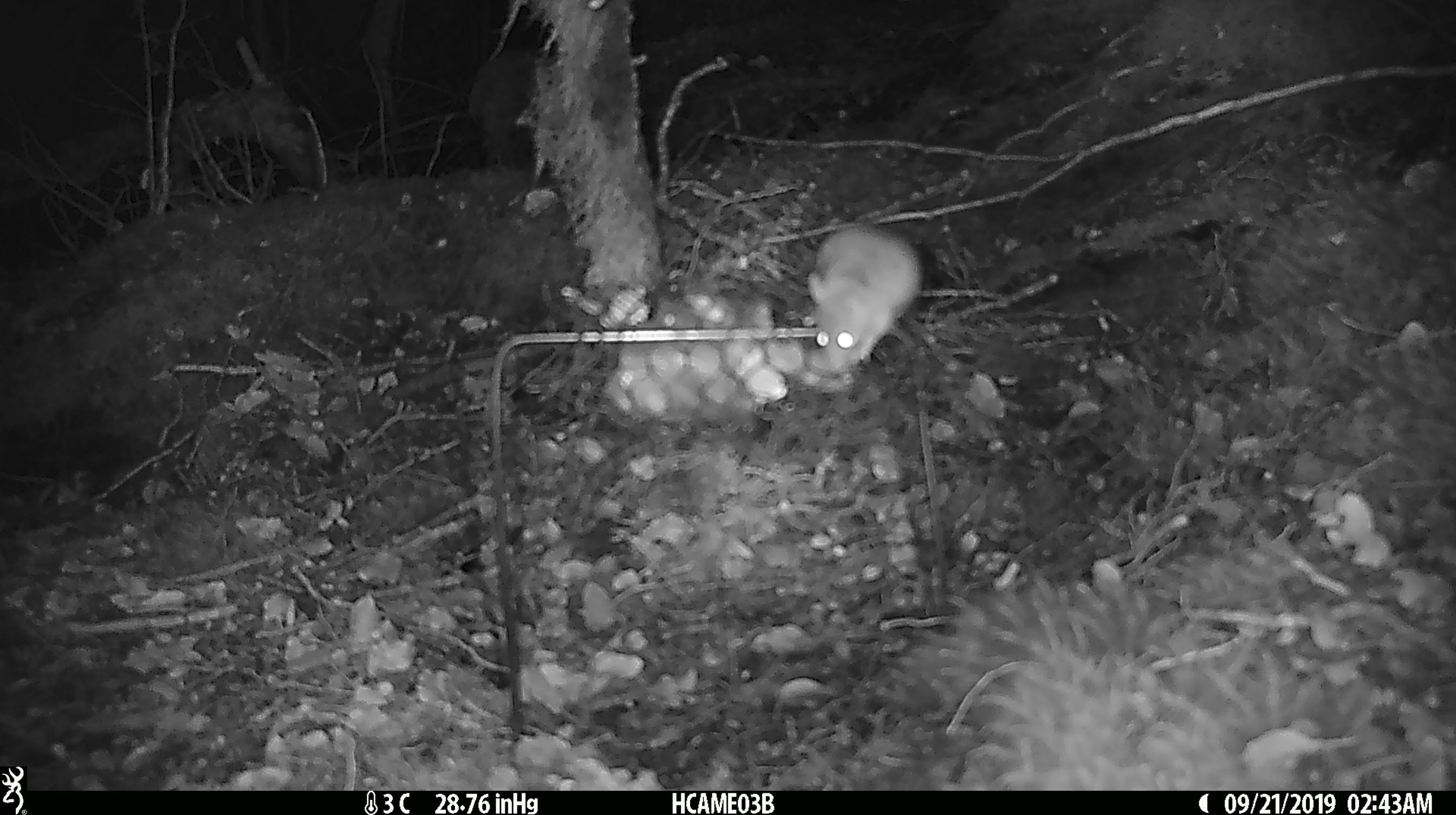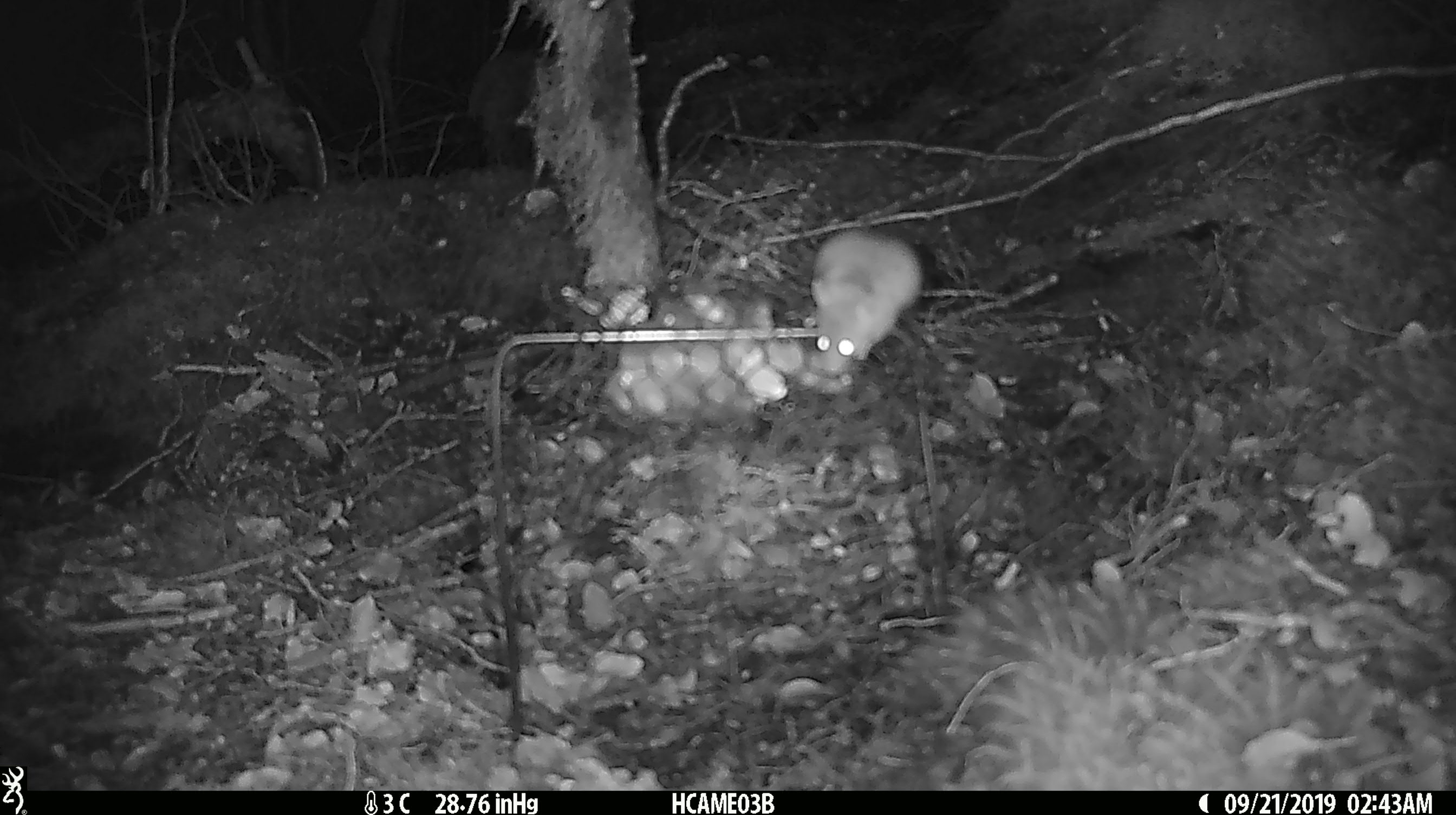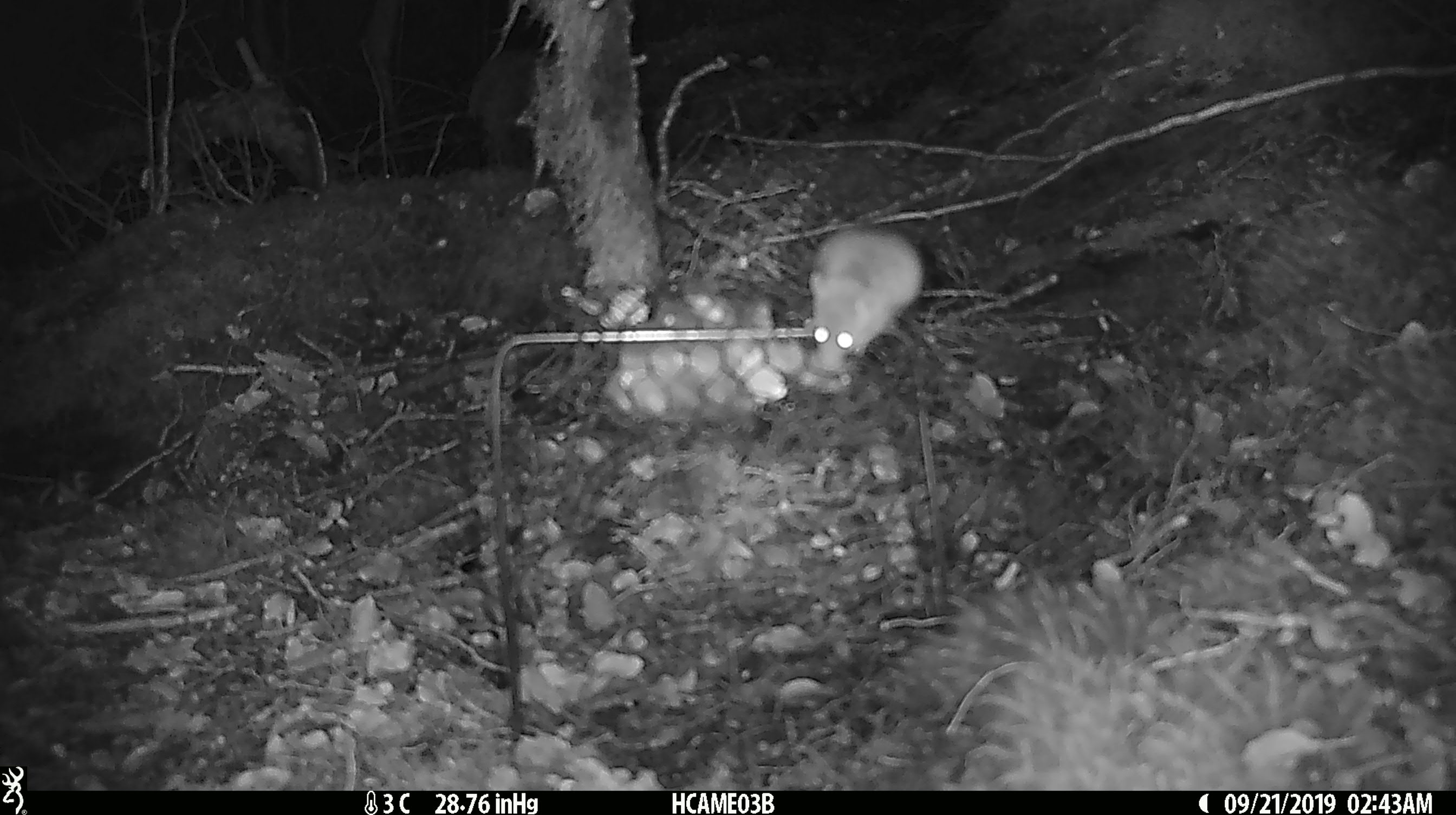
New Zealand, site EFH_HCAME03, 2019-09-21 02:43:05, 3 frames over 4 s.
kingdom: Animalia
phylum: Chordata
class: Mammalia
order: Rodentia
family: Muridae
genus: Mus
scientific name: Mus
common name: mouse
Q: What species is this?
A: Mouse (Mus).